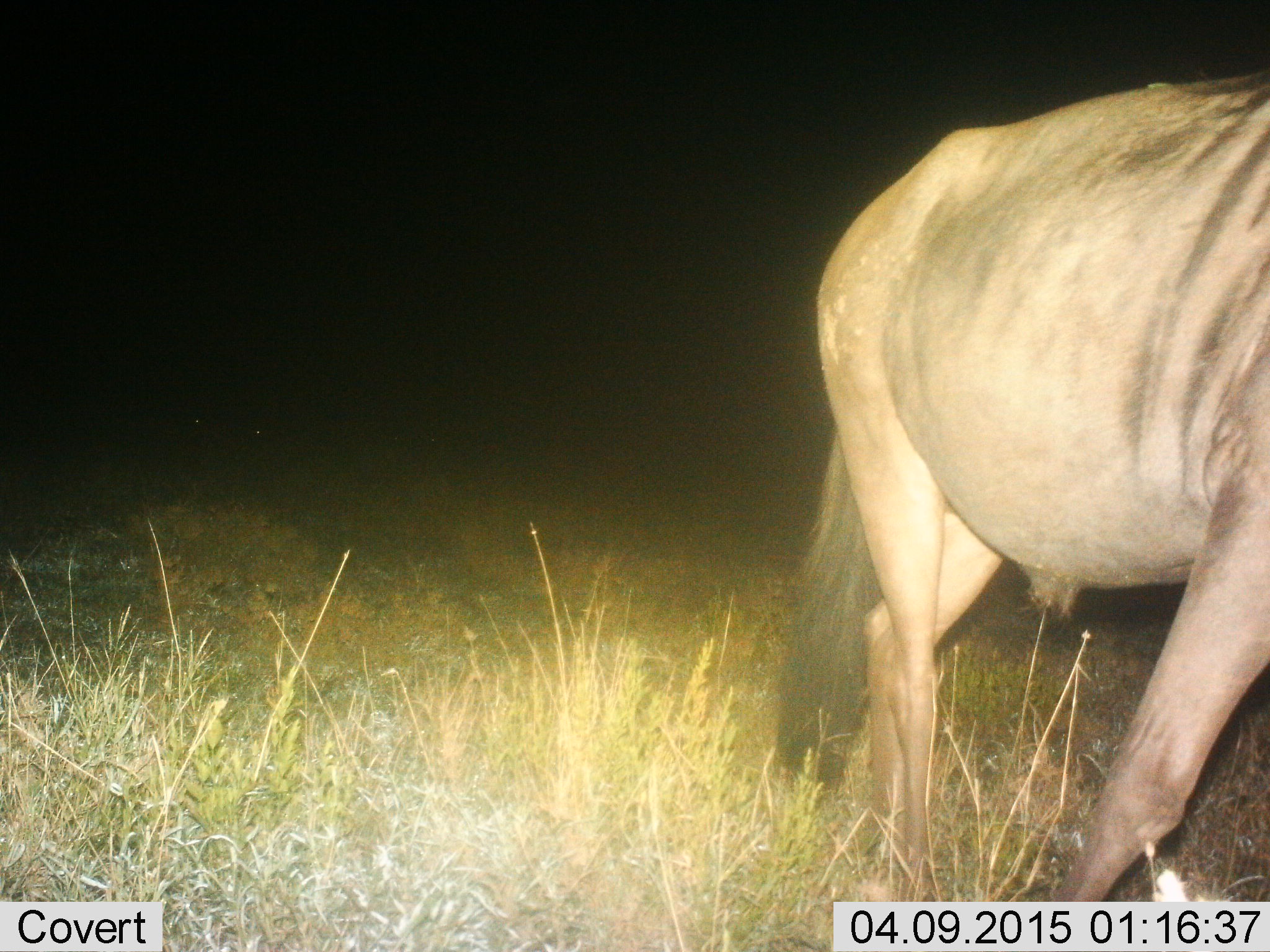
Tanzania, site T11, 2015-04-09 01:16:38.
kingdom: Animalia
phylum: Chordata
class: Mammalia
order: Artiodactyla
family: Bovidae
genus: Connochaetes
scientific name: Connochaetes taurinus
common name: blue wildebeest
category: wildebeest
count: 1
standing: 40%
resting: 0%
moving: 60%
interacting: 0%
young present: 0%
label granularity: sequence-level